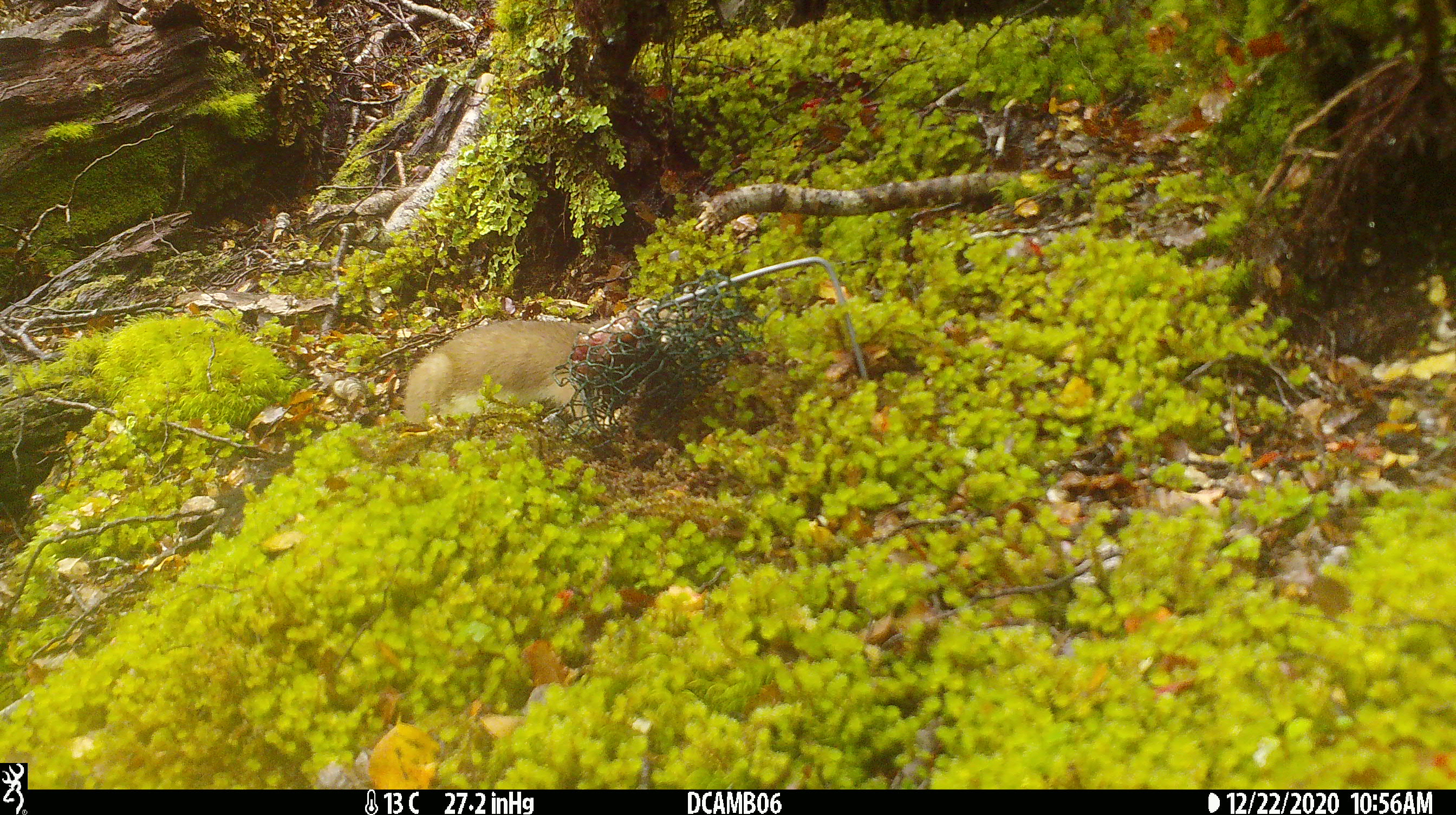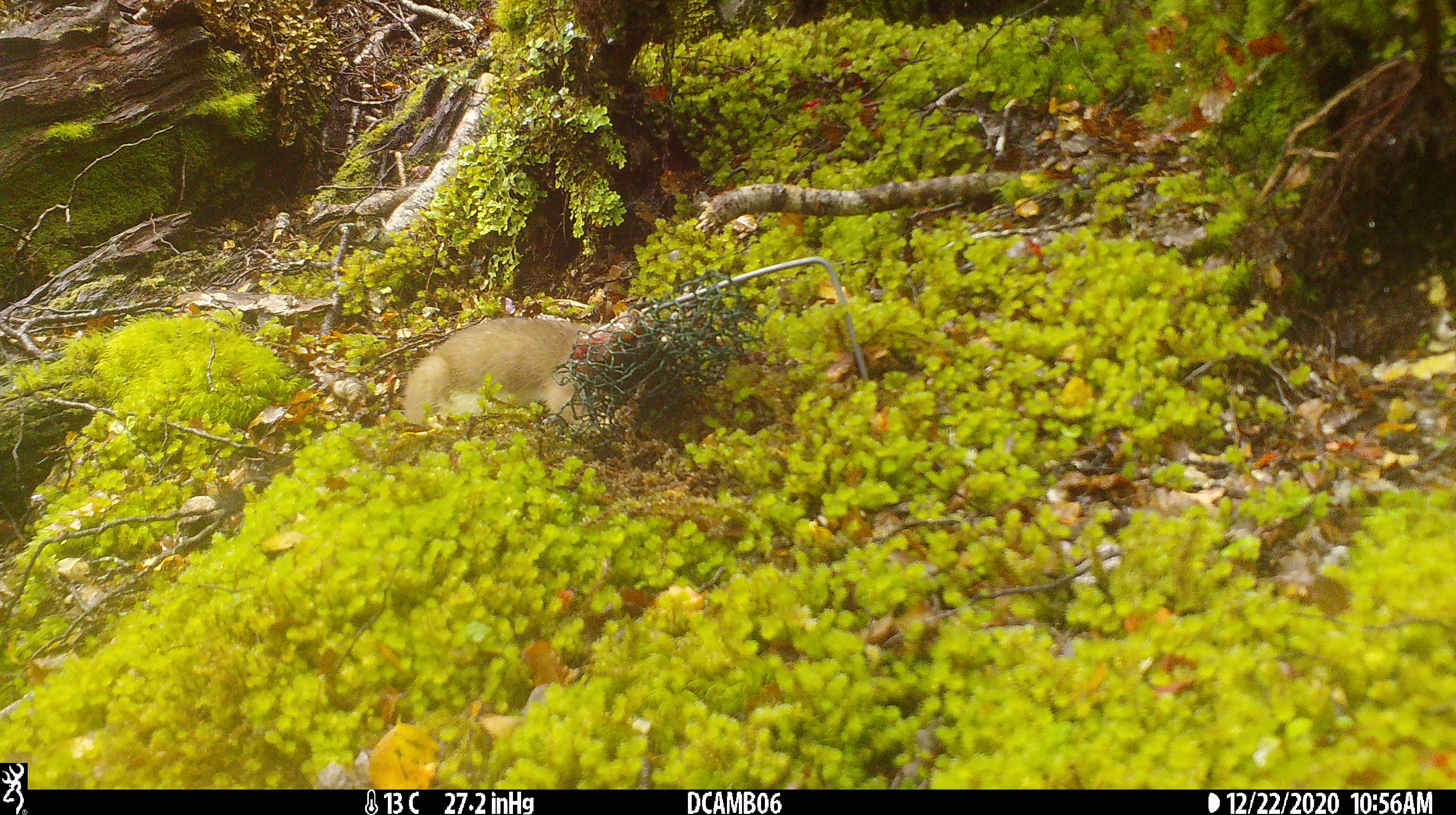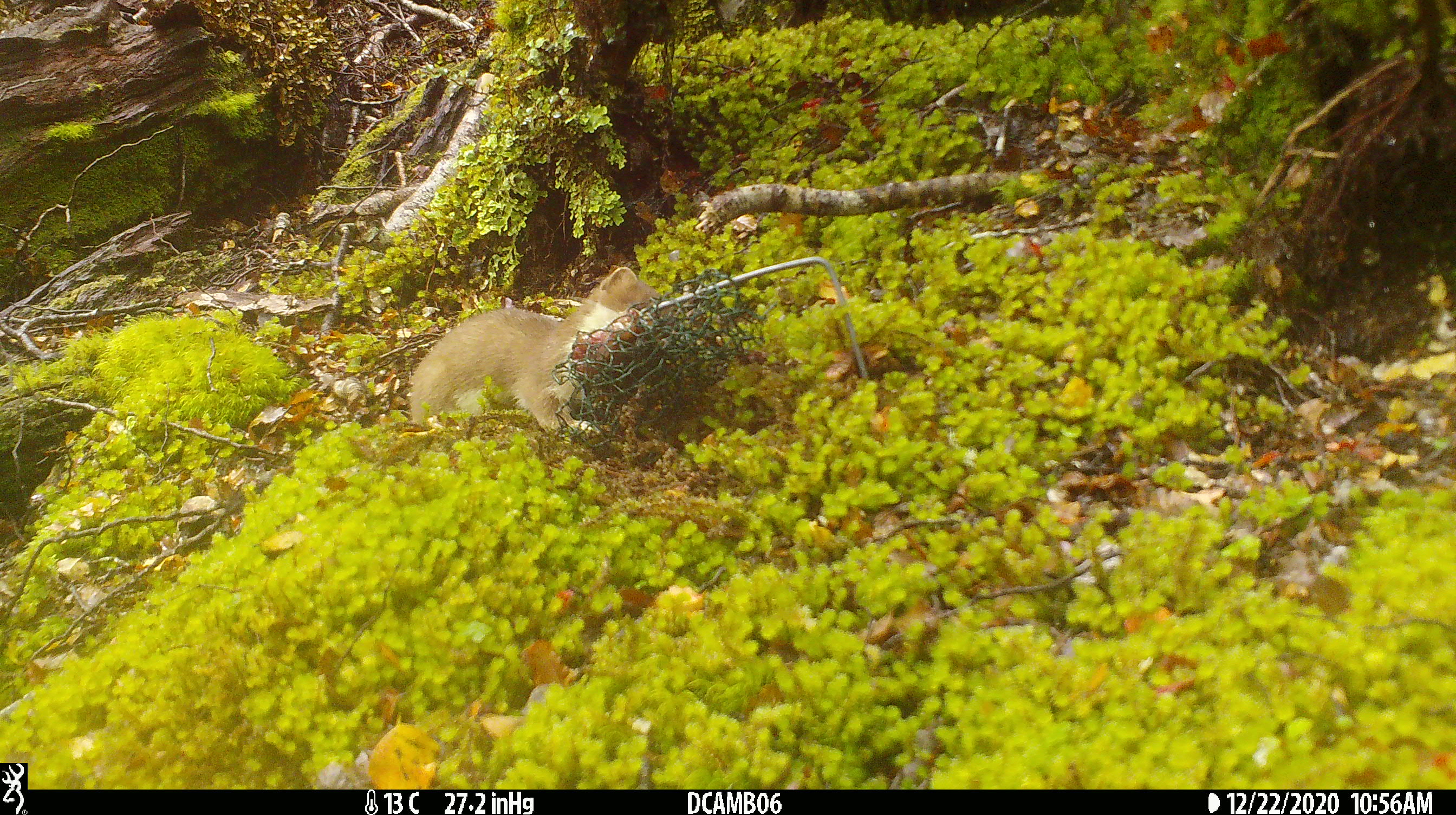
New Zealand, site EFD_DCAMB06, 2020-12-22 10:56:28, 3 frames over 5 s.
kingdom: Animalia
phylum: Chordata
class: Mammalia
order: Carnivora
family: Mustelidae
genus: Mustela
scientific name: Mustela erminea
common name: stoat